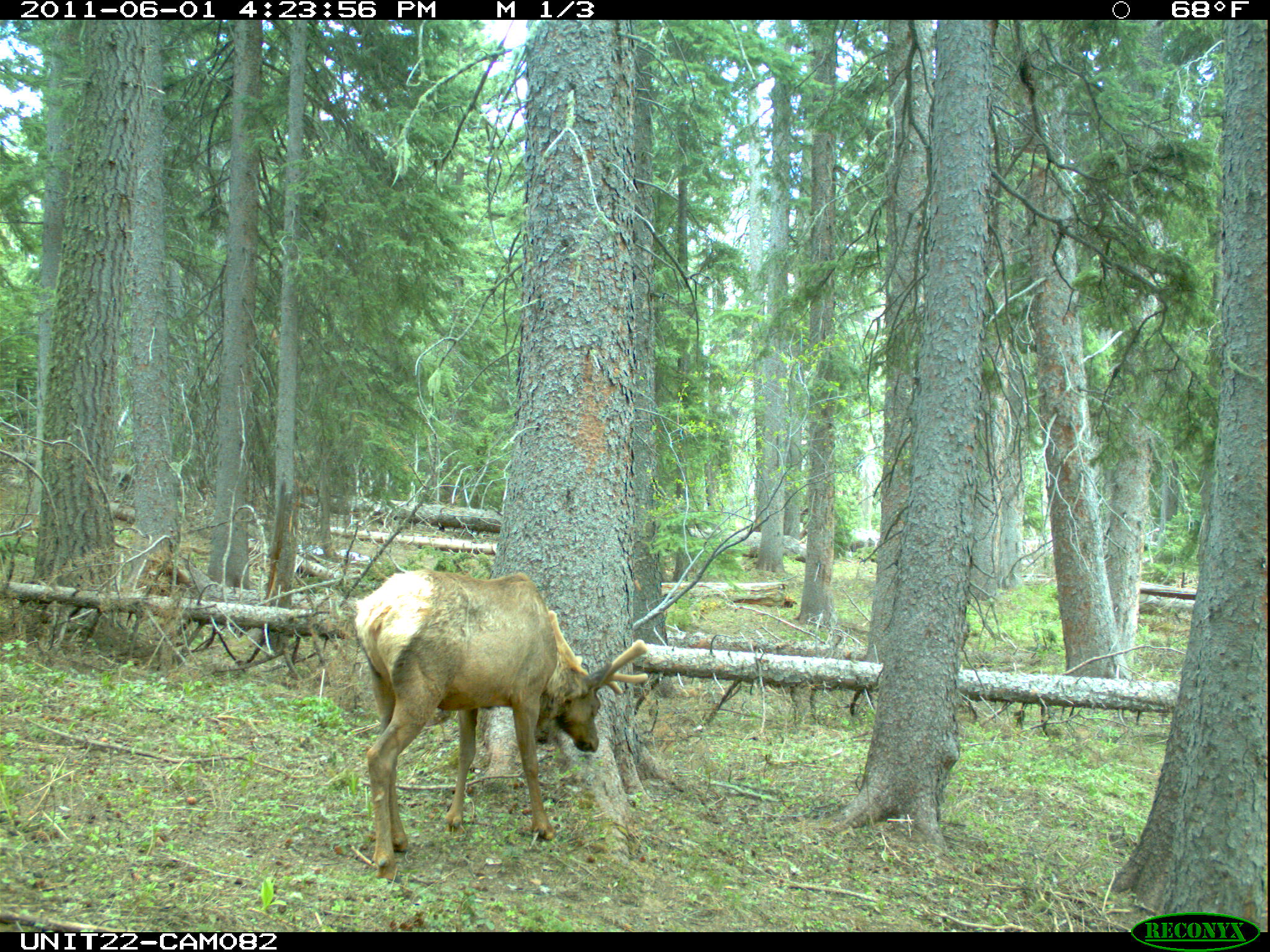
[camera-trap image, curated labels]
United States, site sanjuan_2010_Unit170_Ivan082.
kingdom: Animalia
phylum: Chordata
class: Mammalia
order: Artiodactyla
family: Cervidae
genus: Cervus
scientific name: Cervus elaphus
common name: red deer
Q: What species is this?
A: Cervus elaphus (red deer).